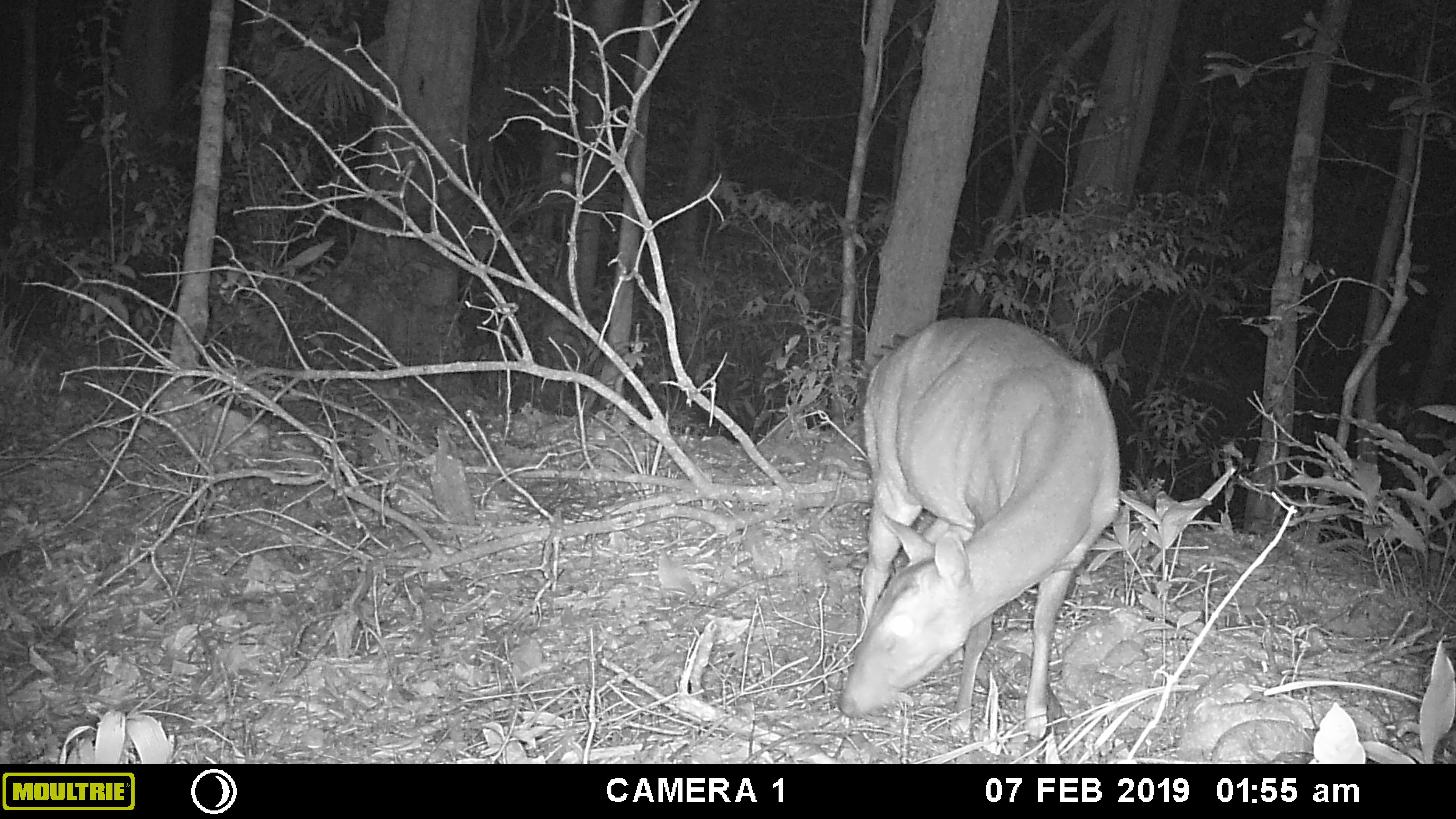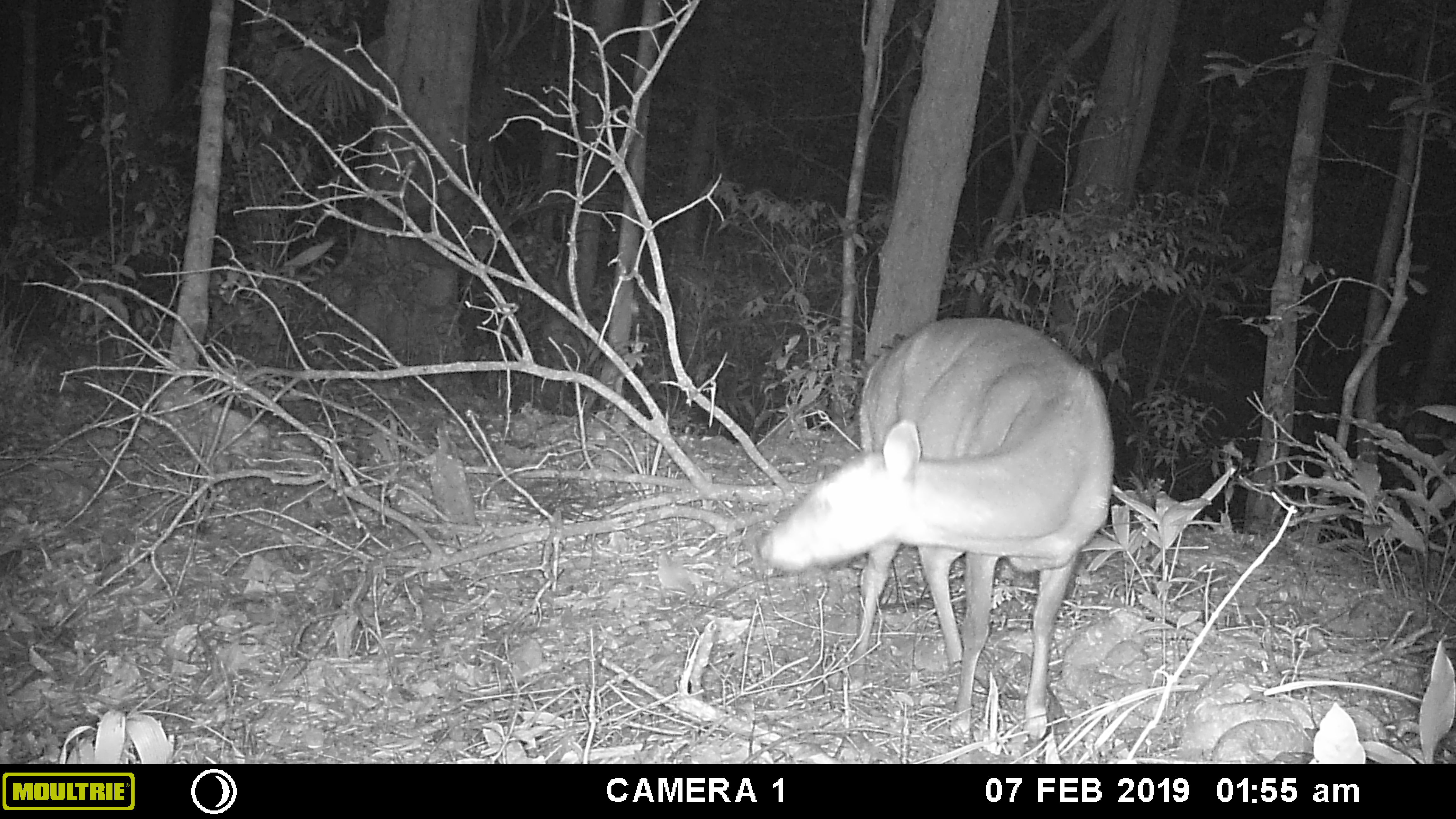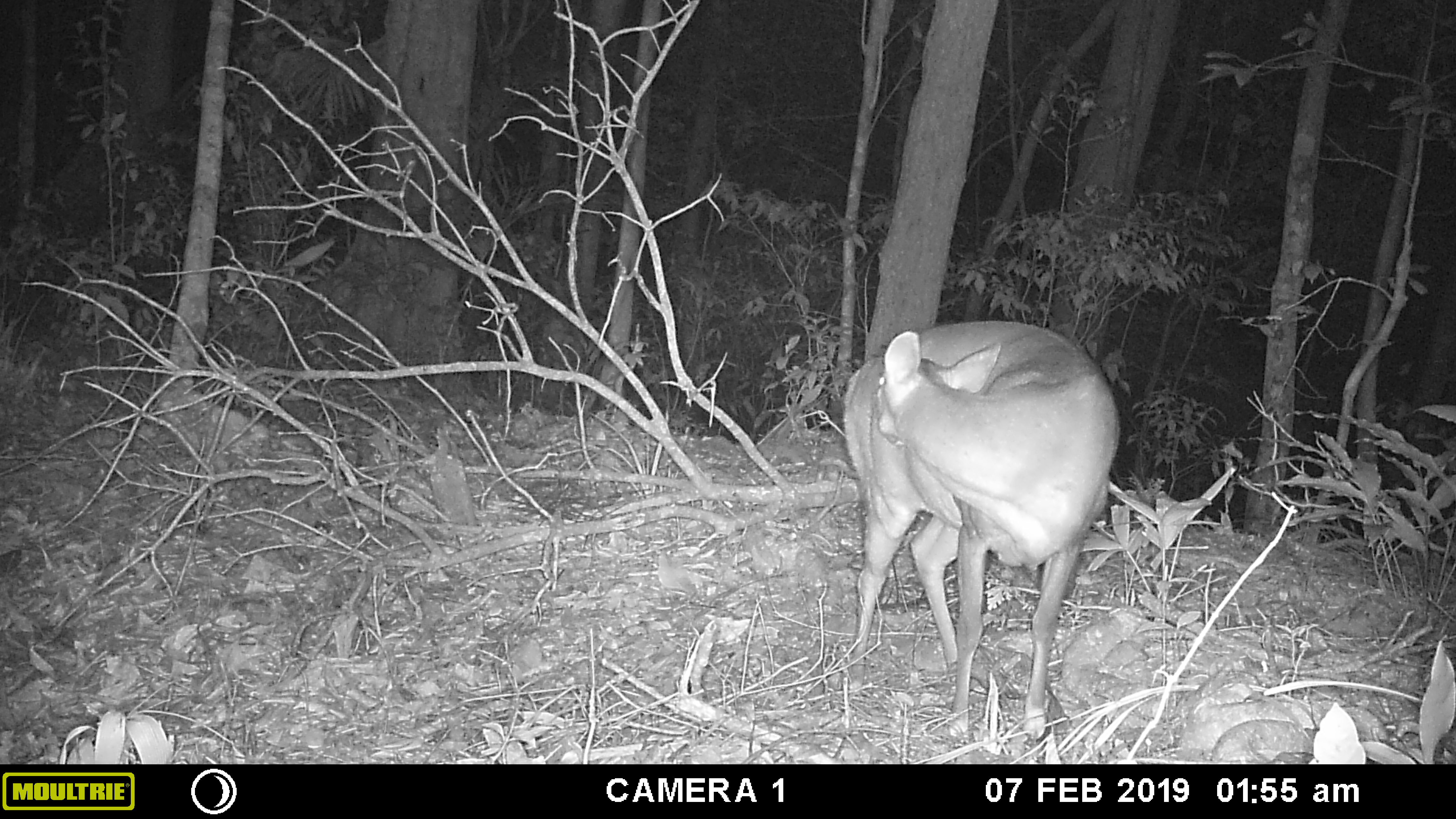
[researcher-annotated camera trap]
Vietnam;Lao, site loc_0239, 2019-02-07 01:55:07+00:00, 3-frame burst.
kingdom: Animalia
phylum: Chordata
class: Mammalia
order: Artiodactyla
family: Cervidae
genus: Muntiacus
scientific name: Muntiacus vuquangensis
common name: large-antlered muntjac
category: large antlered muntjac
Large antlered muntjac (large-antlered muntjac) (Muntiacus vuquangensis). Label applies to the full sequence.